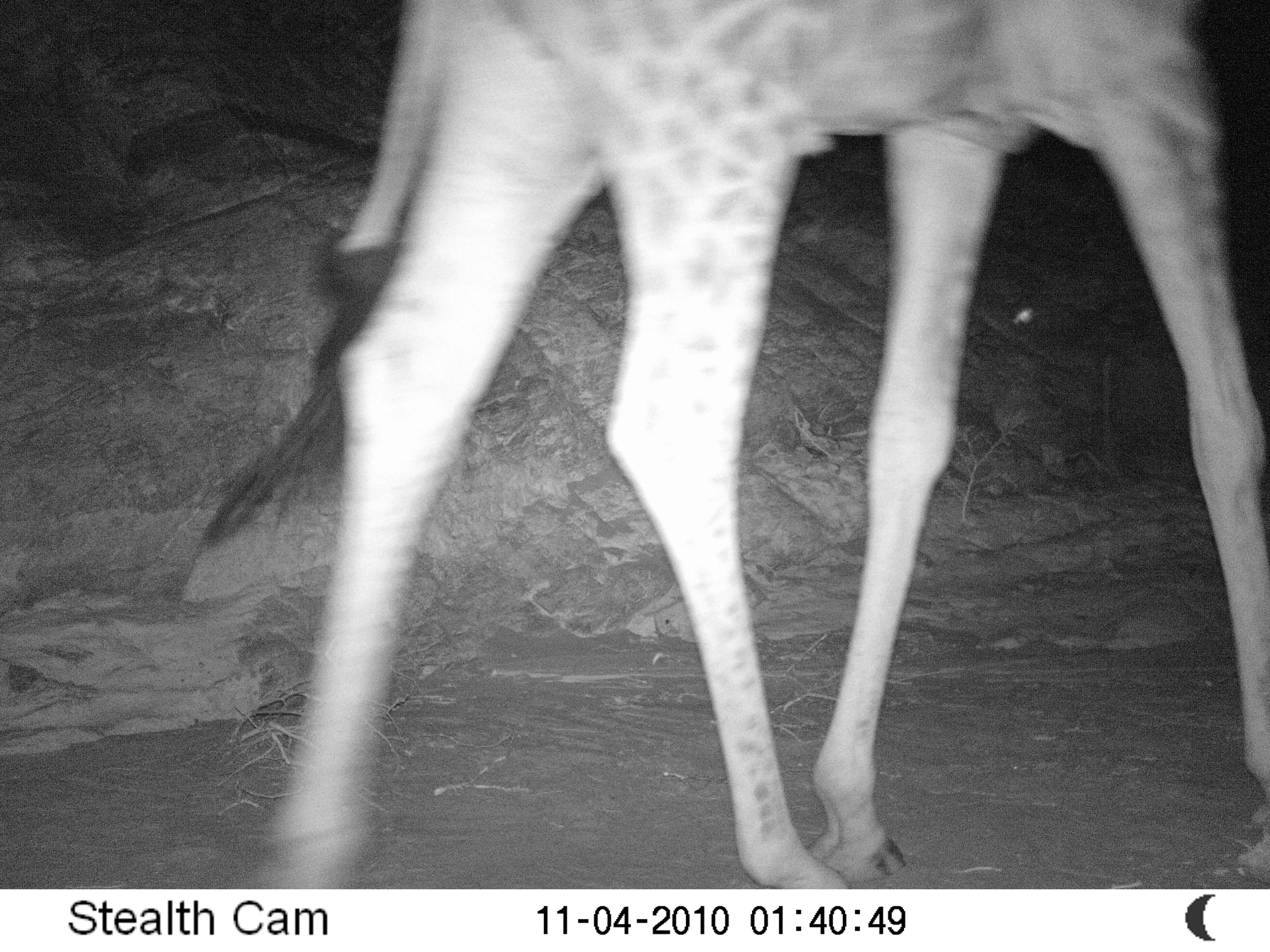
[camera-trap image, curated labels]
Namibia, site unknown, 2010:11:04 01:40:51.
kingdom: Animalia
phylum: Chordata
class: Mammalia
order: Artiodactyla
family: Giraffidae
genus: Giraffa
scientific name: Giraffa camelopardalis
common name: giraffe